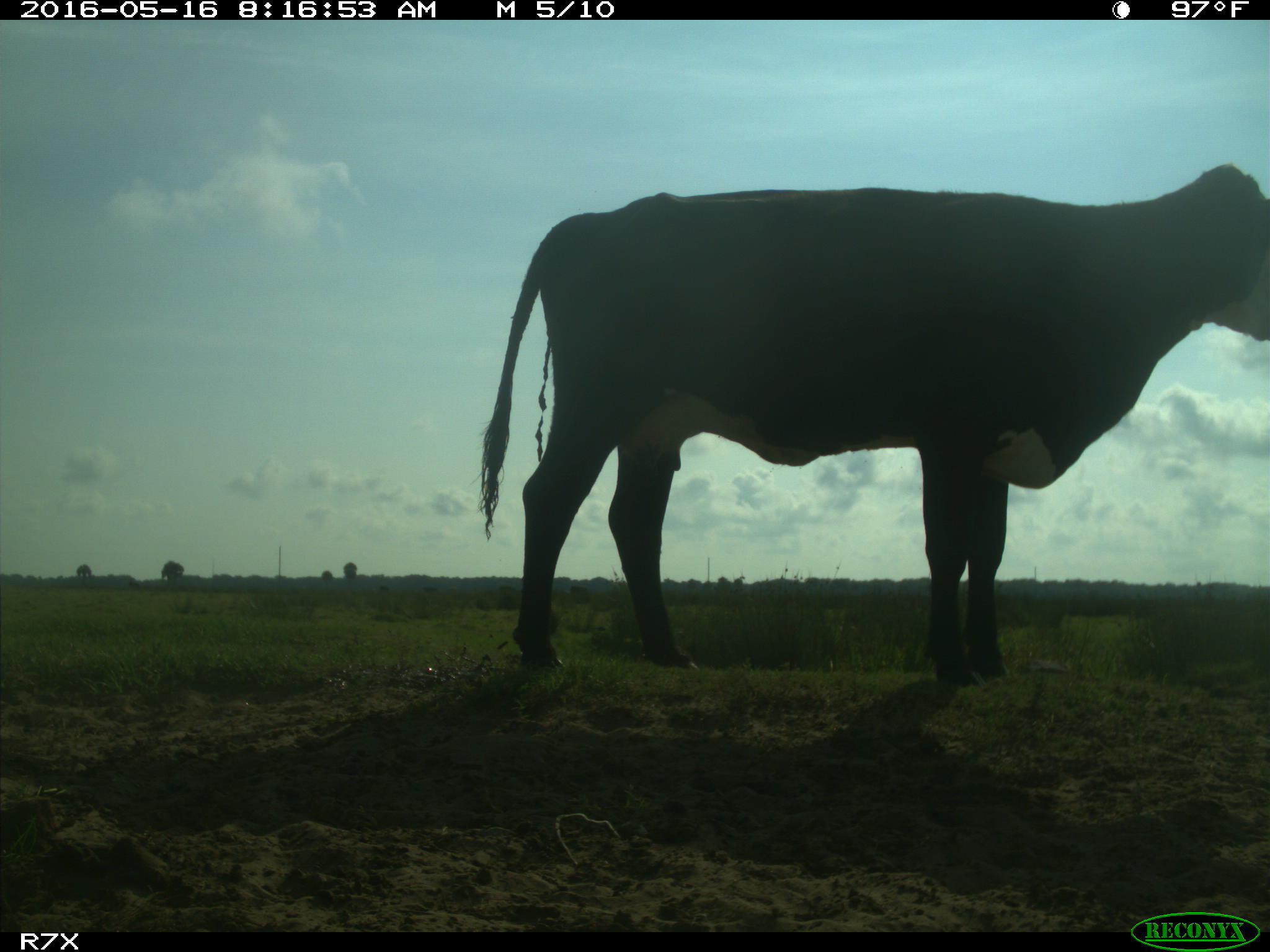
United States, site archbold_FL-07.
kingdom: Animalia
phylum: Chordata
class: Mammalia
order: Artiodactyla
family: Bovidae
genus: Bos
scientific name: Bos taurus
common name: domestic cow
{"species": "Bos taurus (domestic cow)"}